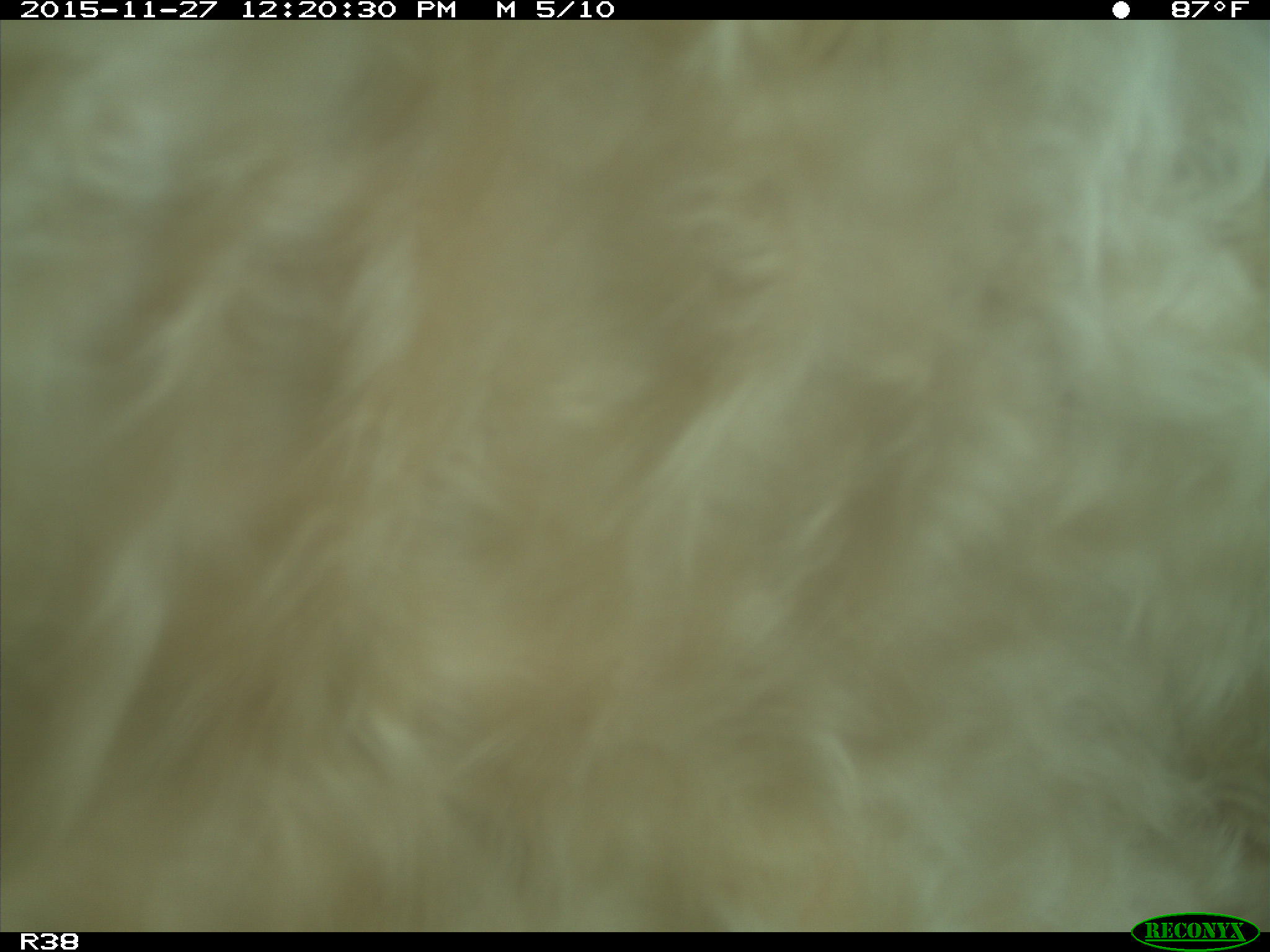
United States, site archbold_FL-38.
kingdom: Animalia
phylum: Chordata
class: Mammalia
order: Artiodactyla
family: Bovidae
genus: Bos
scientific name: Bos taurus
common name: domestic cow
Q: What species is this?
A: Bos taurus (domestic cow).